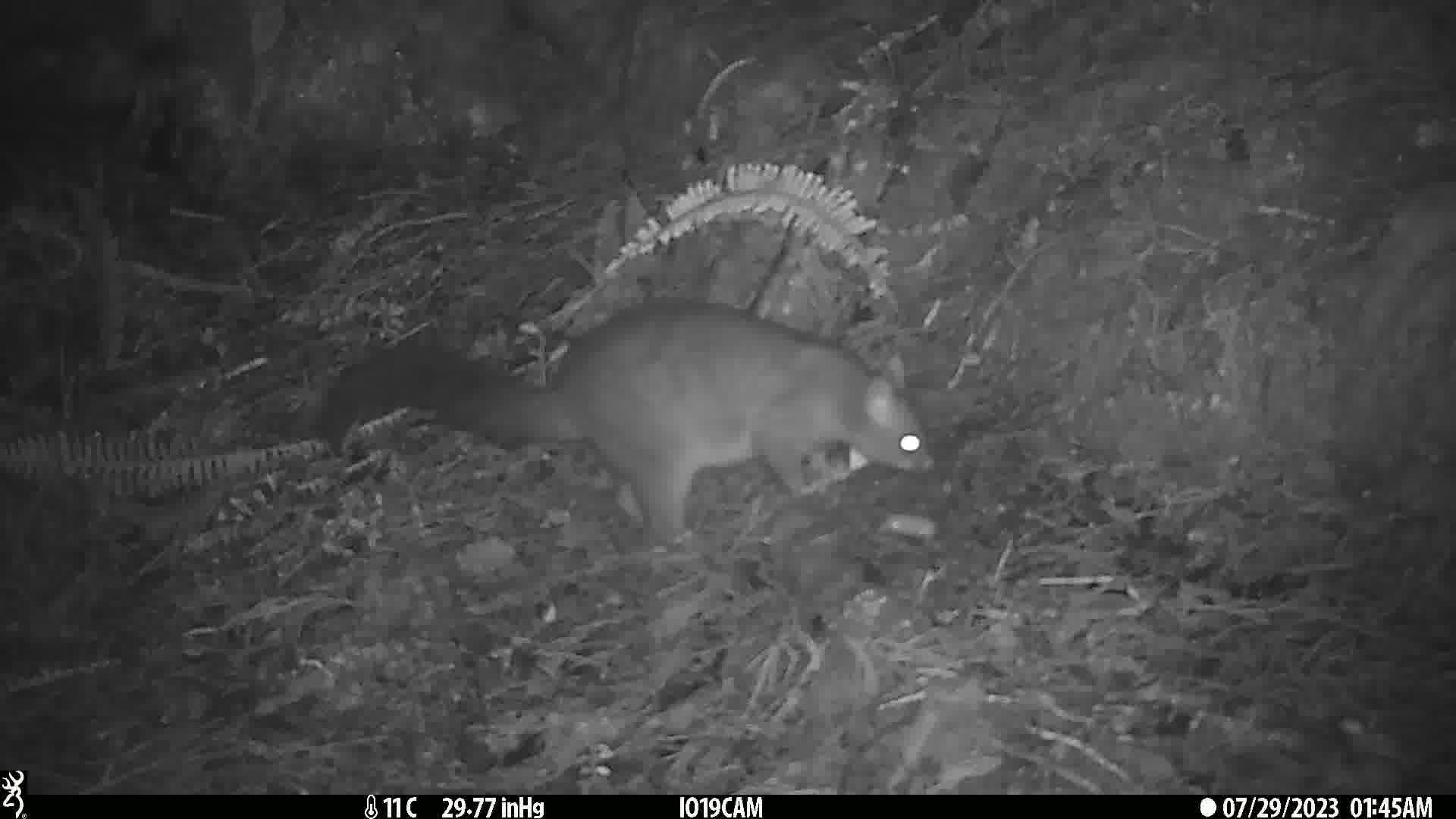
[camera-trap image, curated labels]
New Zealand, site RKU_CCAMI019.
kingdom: Animalia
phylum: Chordata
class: Mammalia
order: Diprotodontia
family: Phalangeridae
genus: Trichosurus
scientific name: Trichosurus vulpecula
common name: common brushtail possum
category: possum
Possum (common brushtail possum) (Trichosurus vulpecula).